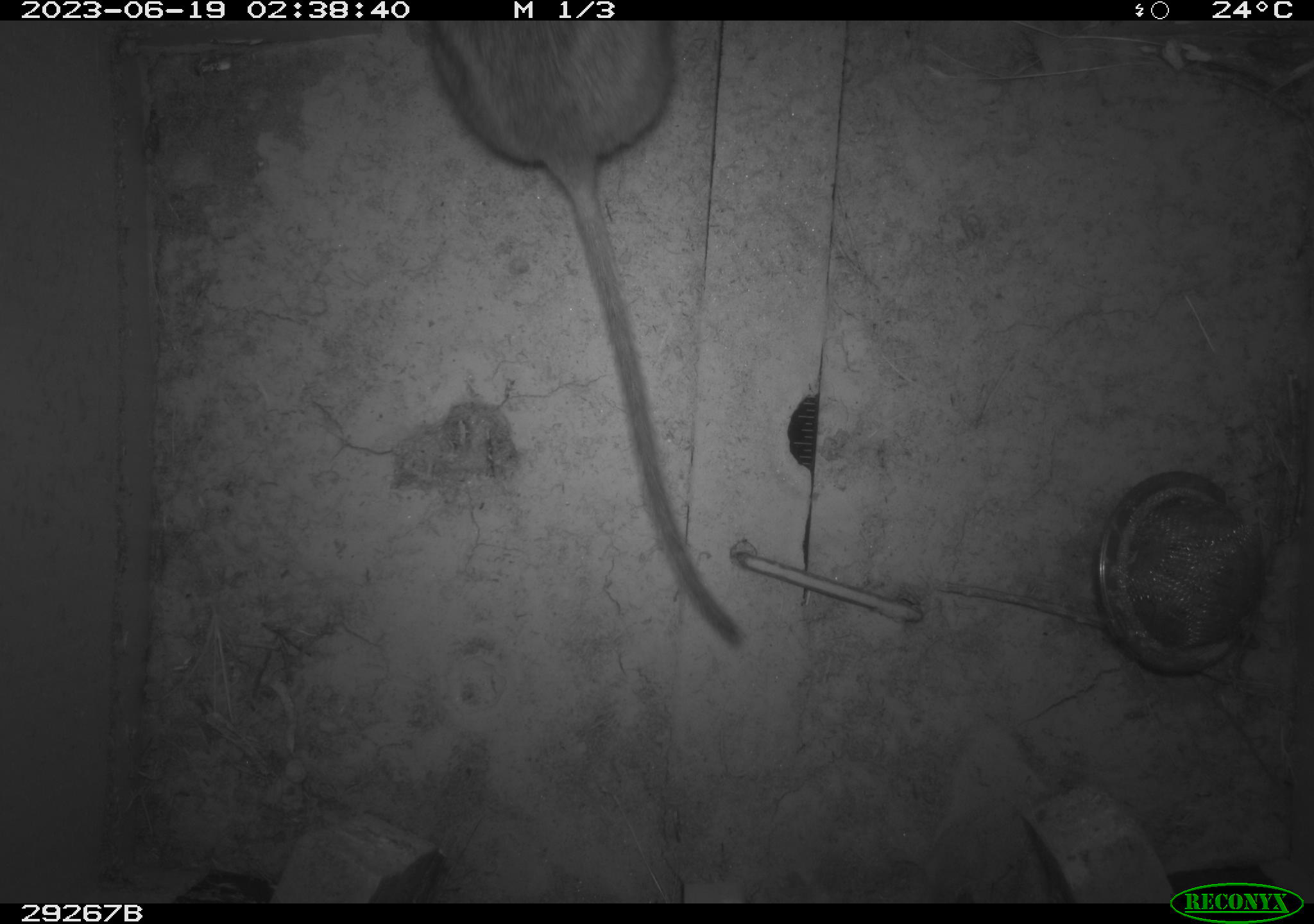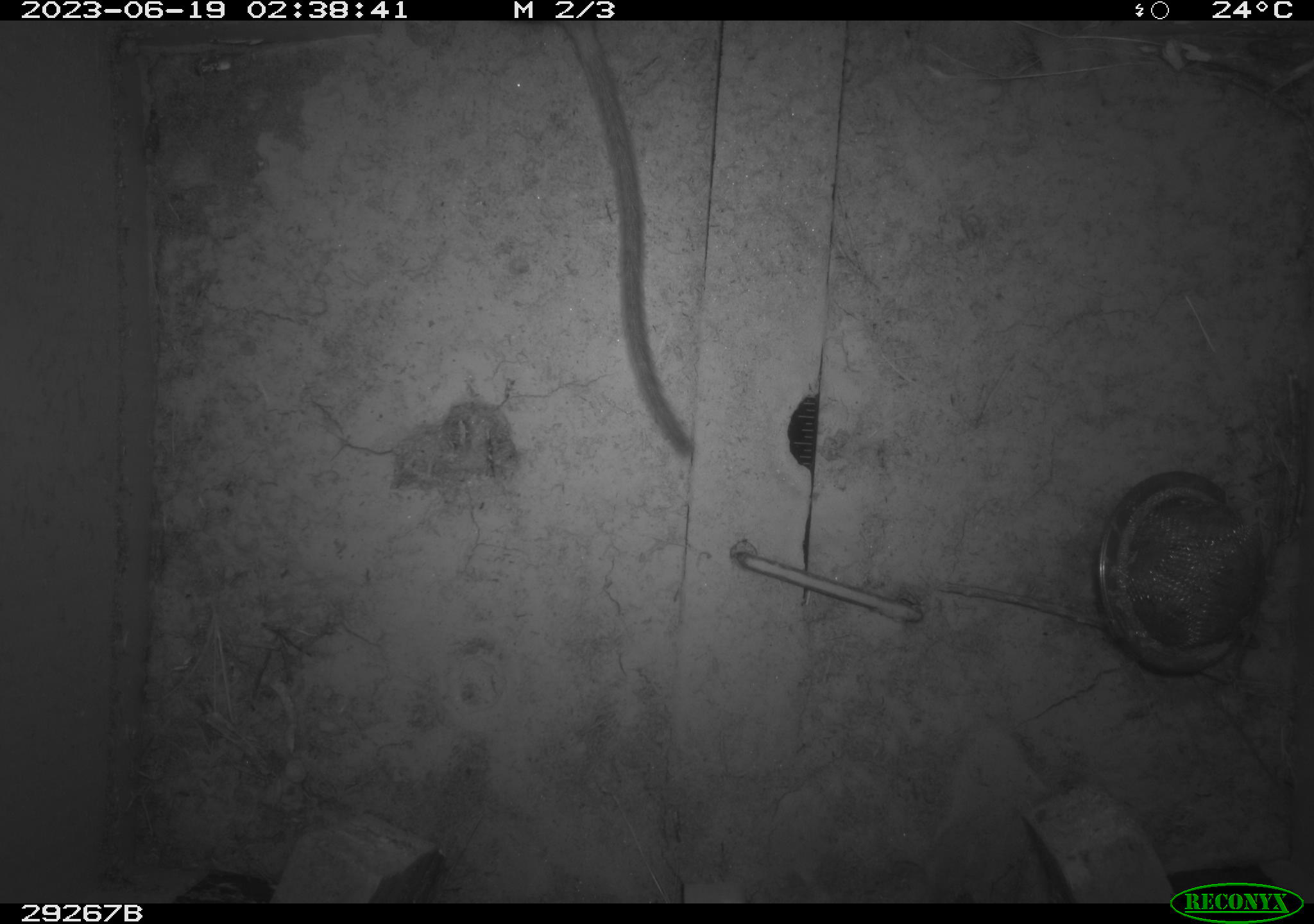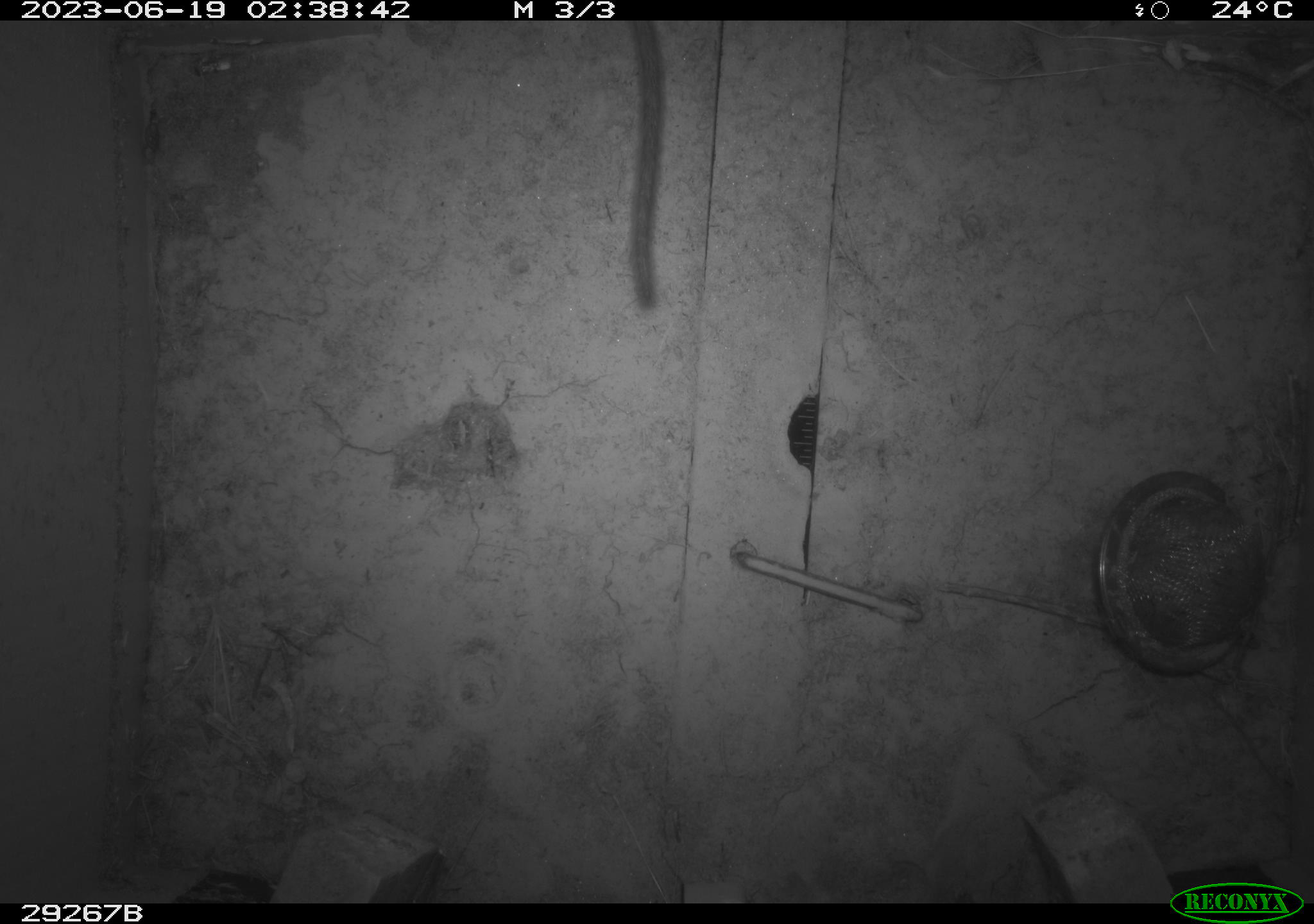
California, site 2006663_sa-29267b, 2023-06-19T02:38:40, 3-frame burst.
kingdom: Animalia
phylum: Chordata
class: Mammalia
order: Rodentia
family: Cricetidae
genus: Neotoma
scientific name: Neotoma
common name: pack rat or woodrat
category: neotoma species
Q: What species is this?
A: Neotoma species (pack rat or woodrat) (Neotoma).